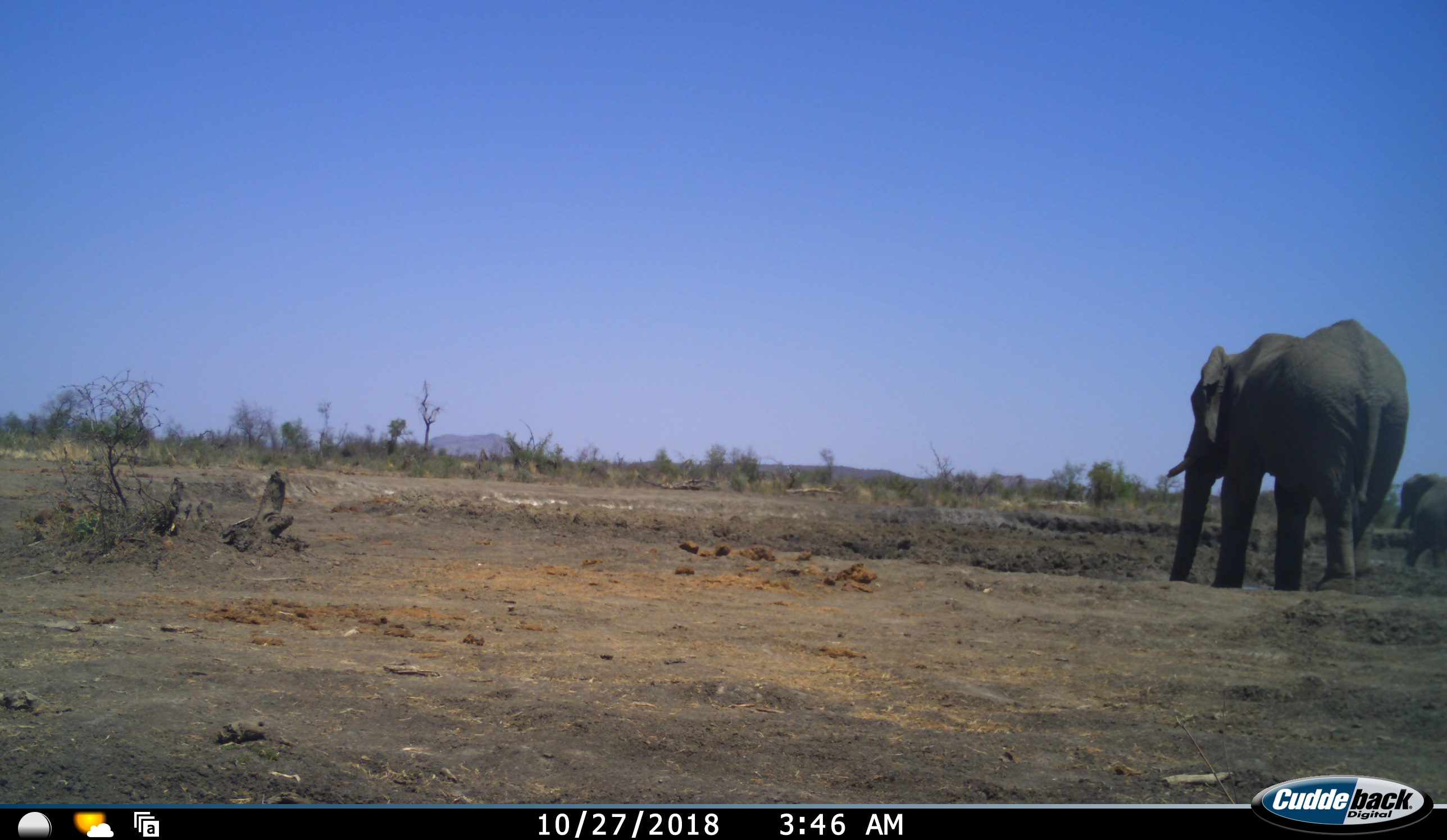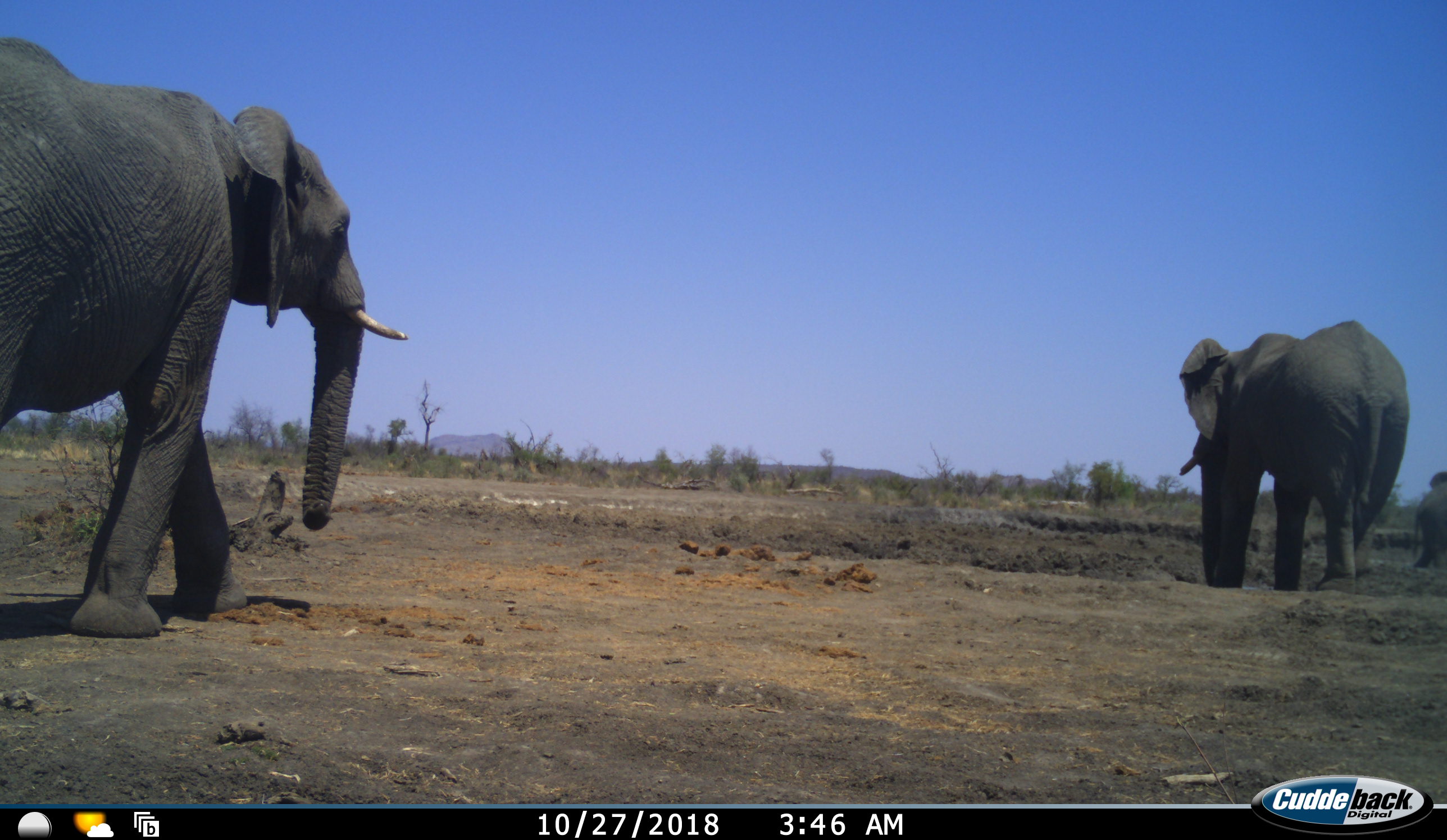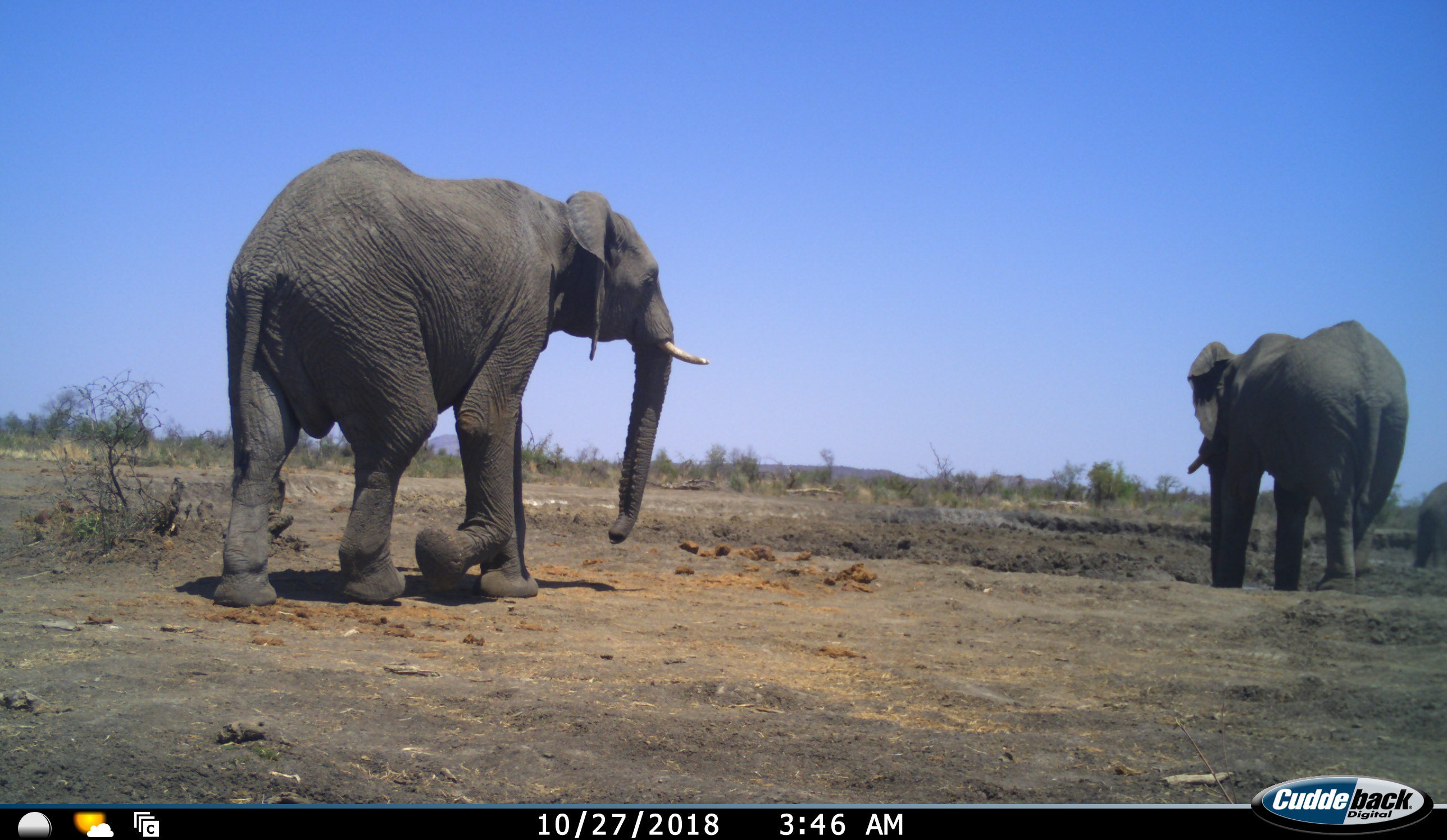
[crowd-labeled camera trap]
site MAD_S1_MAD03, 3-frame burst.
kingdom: Animalia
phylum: Chordata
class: Mammalia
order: Proboscidea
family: Elephantidae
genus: Loxodonta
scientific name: Loxodonta africana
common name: african bush elephant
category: elephant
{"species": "elephant (african bush elephant) (Loxodonta africana)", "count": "3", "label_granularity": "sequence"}